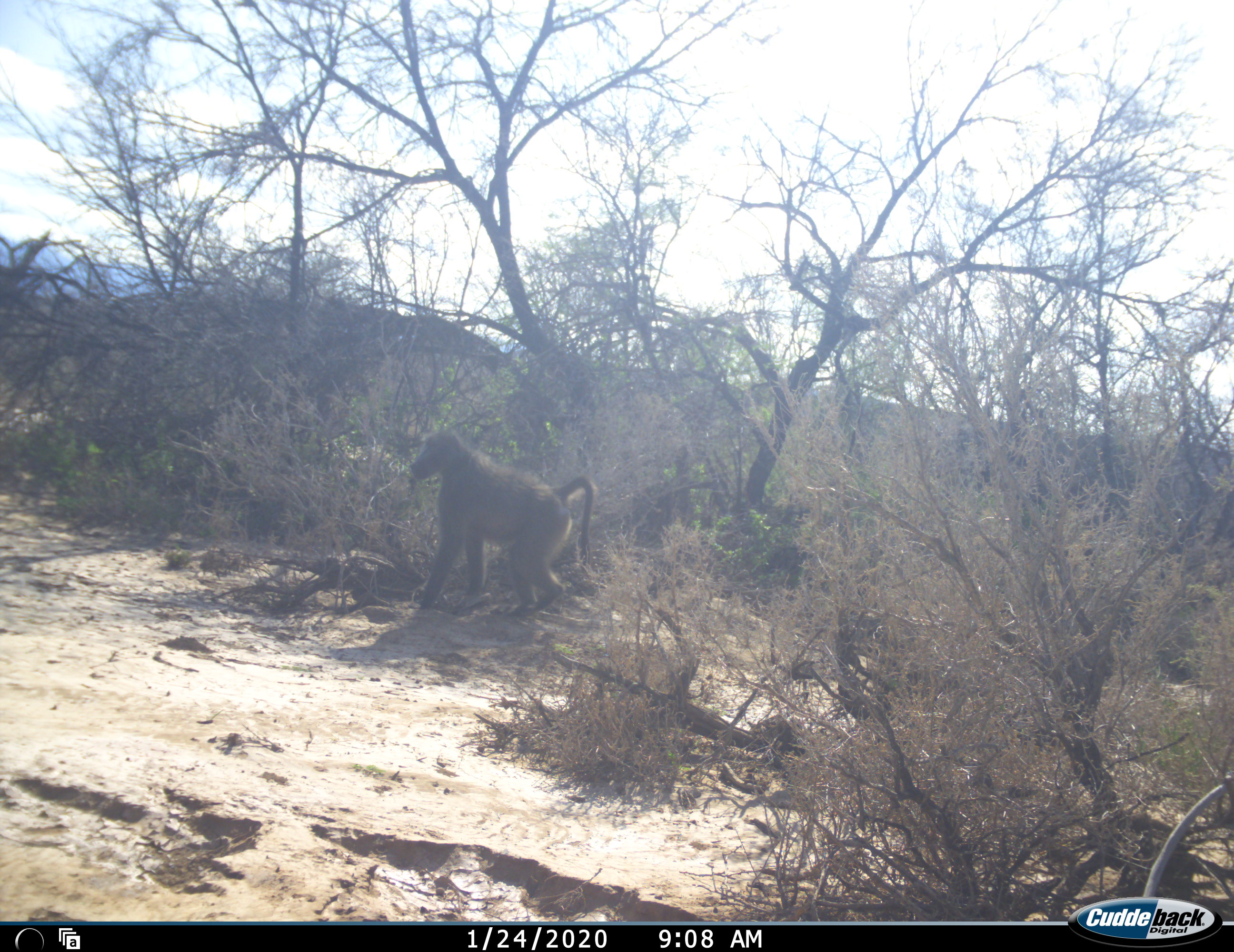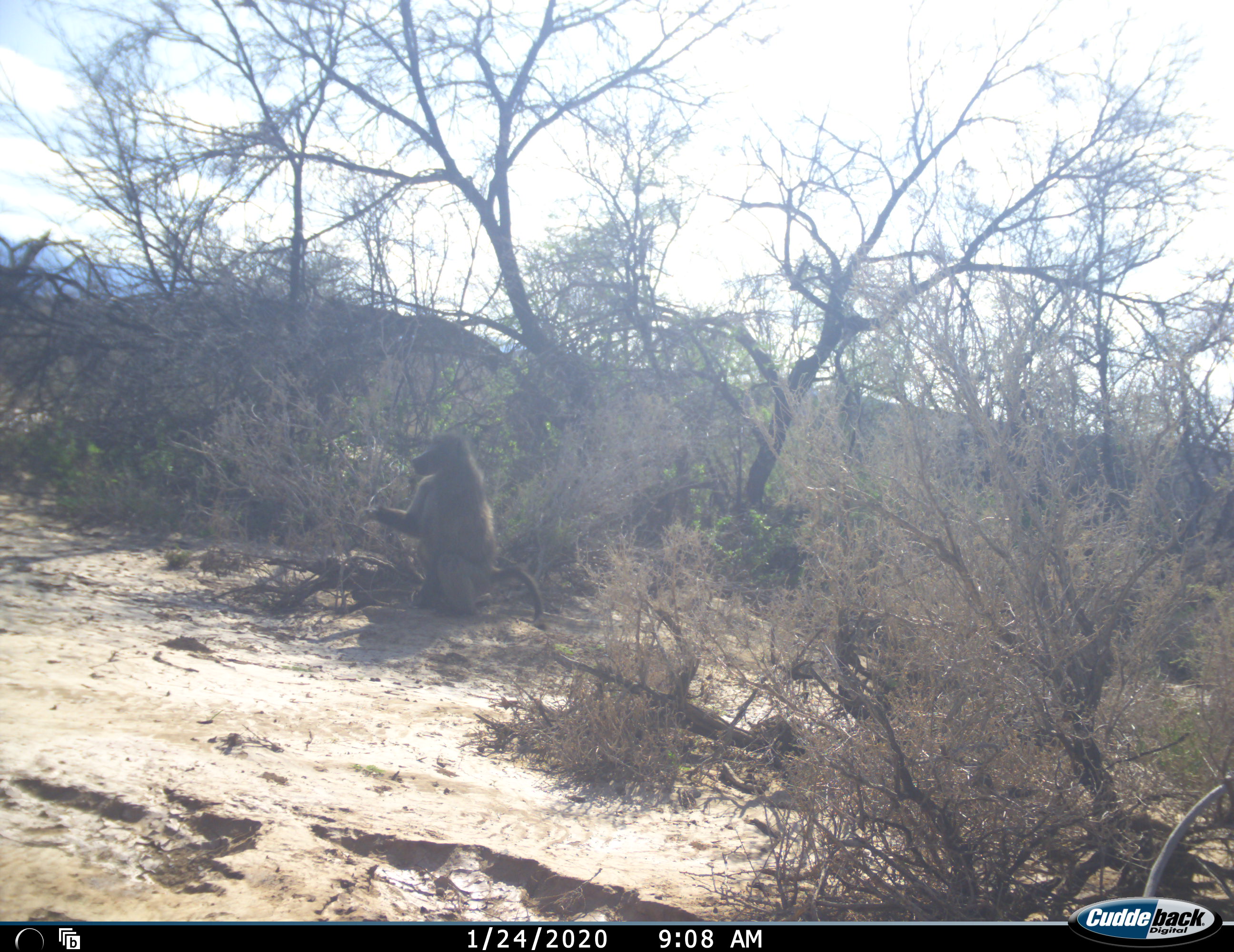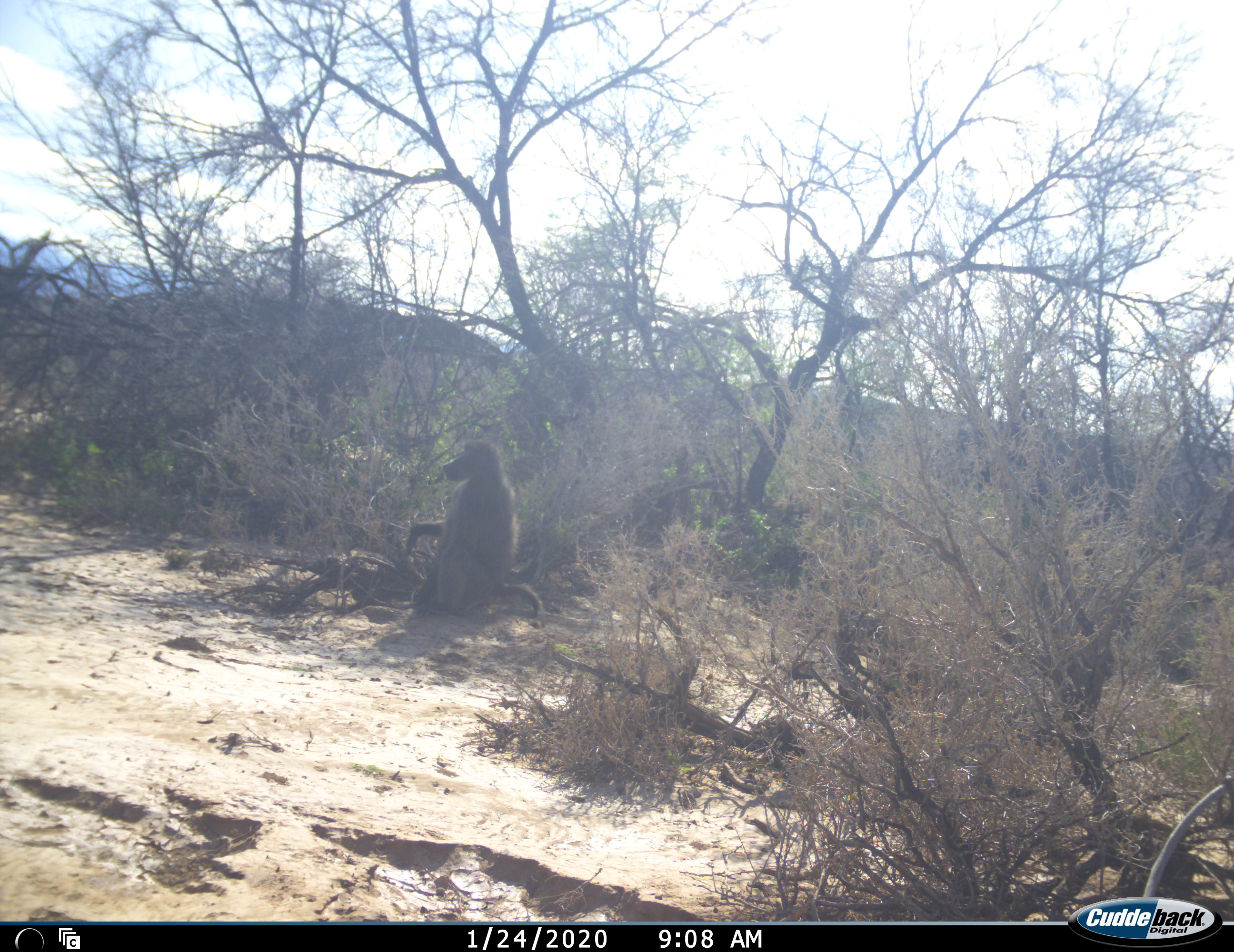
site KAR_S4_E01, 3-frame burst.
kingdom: Animalia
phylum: Chordata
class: Mammalia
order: Primates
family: Cercopithecidae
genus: Papio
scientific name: Papio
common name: baboon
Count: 1.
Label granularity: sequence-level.